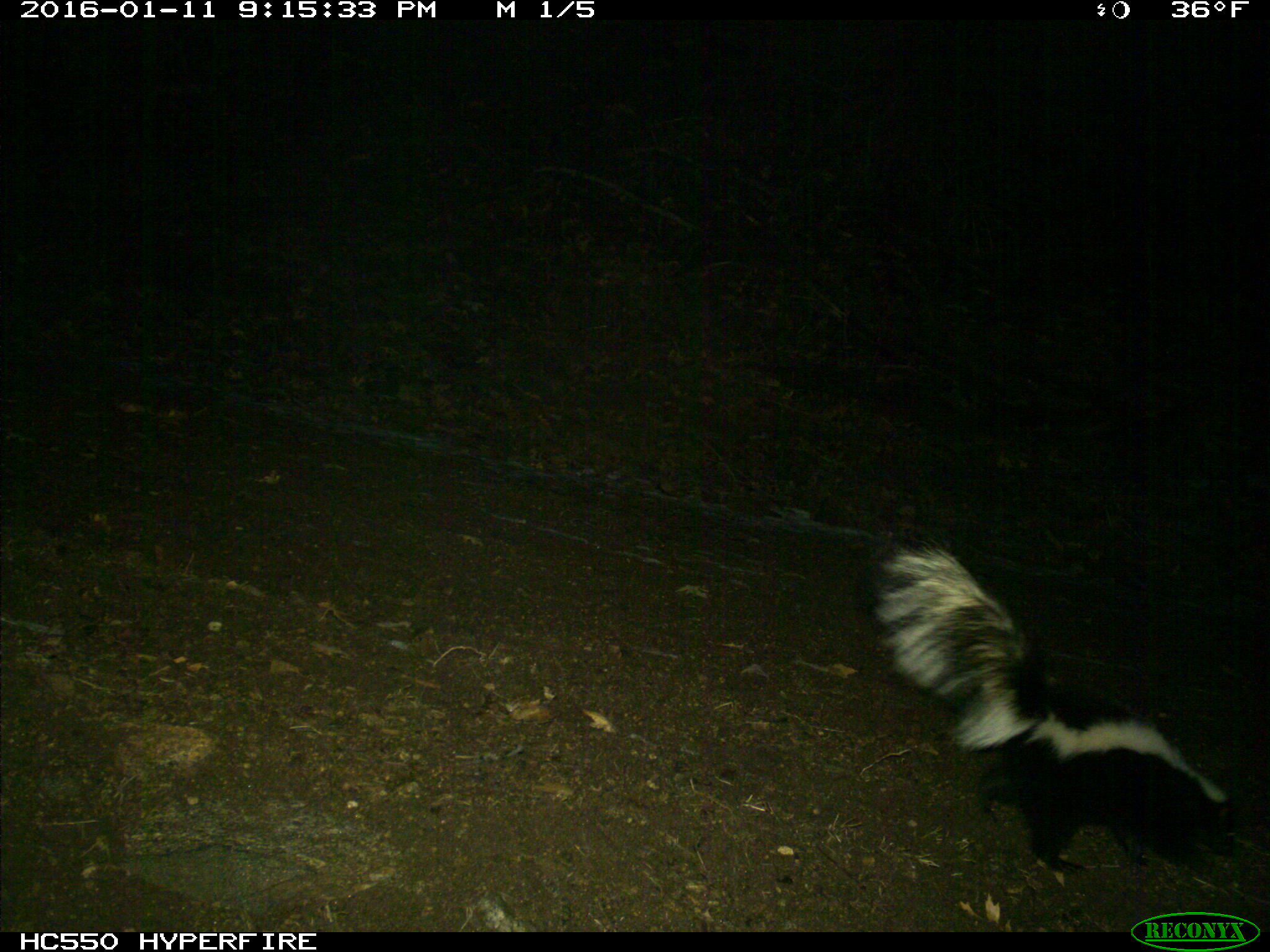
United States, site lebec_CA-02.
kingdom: Animalia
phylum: Chordata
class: Mammalia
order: Carnivora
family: Mephitidae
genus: Mephitis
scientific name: Mephitis mephitis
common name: striped skunk